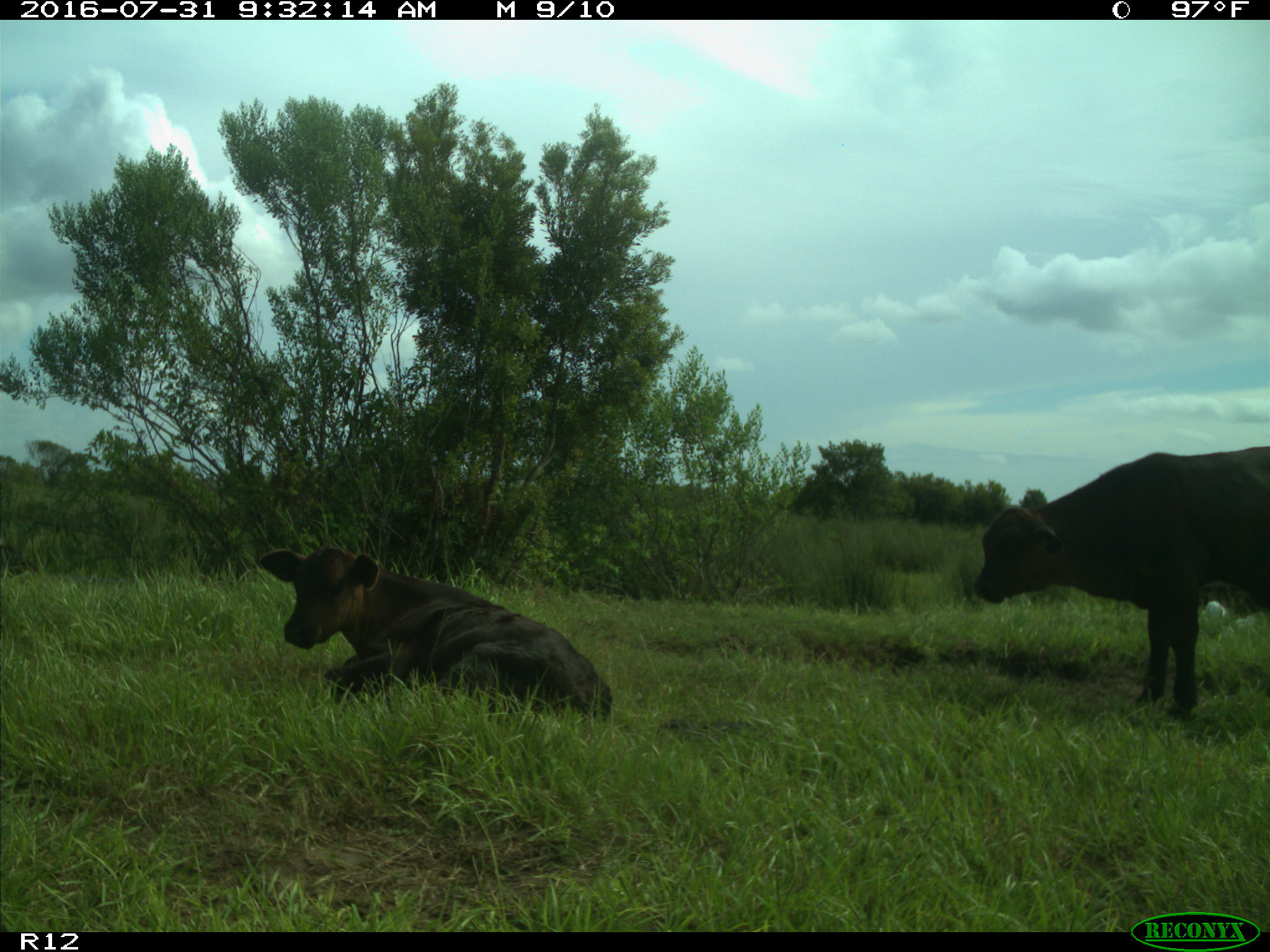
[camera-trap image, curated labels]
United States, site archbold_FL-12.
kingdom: Animalia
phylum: Chordata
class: Mammalia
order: Artiodactyla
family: Bovidae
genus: Bos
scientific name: Bos taurus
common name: domestic cow